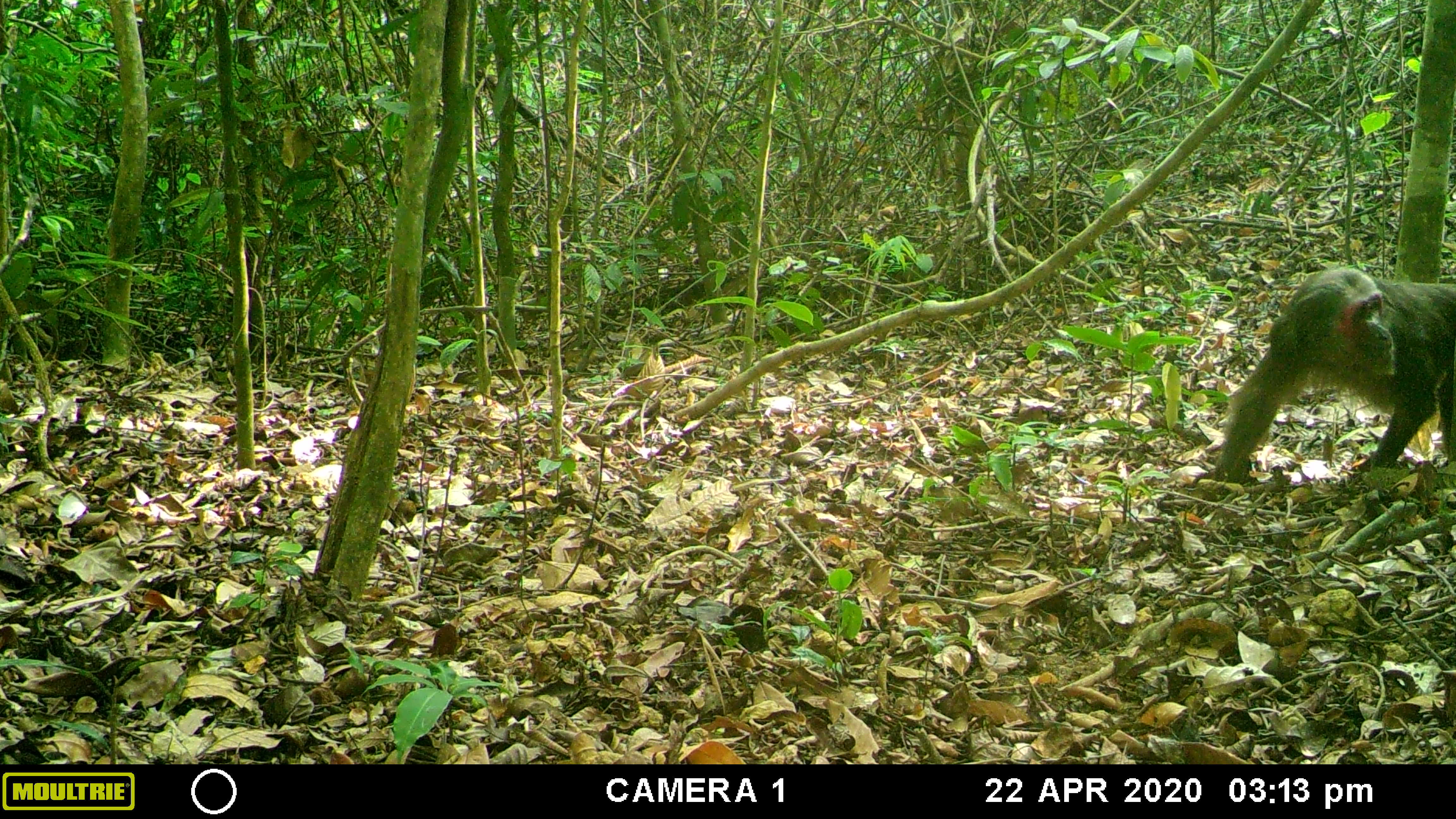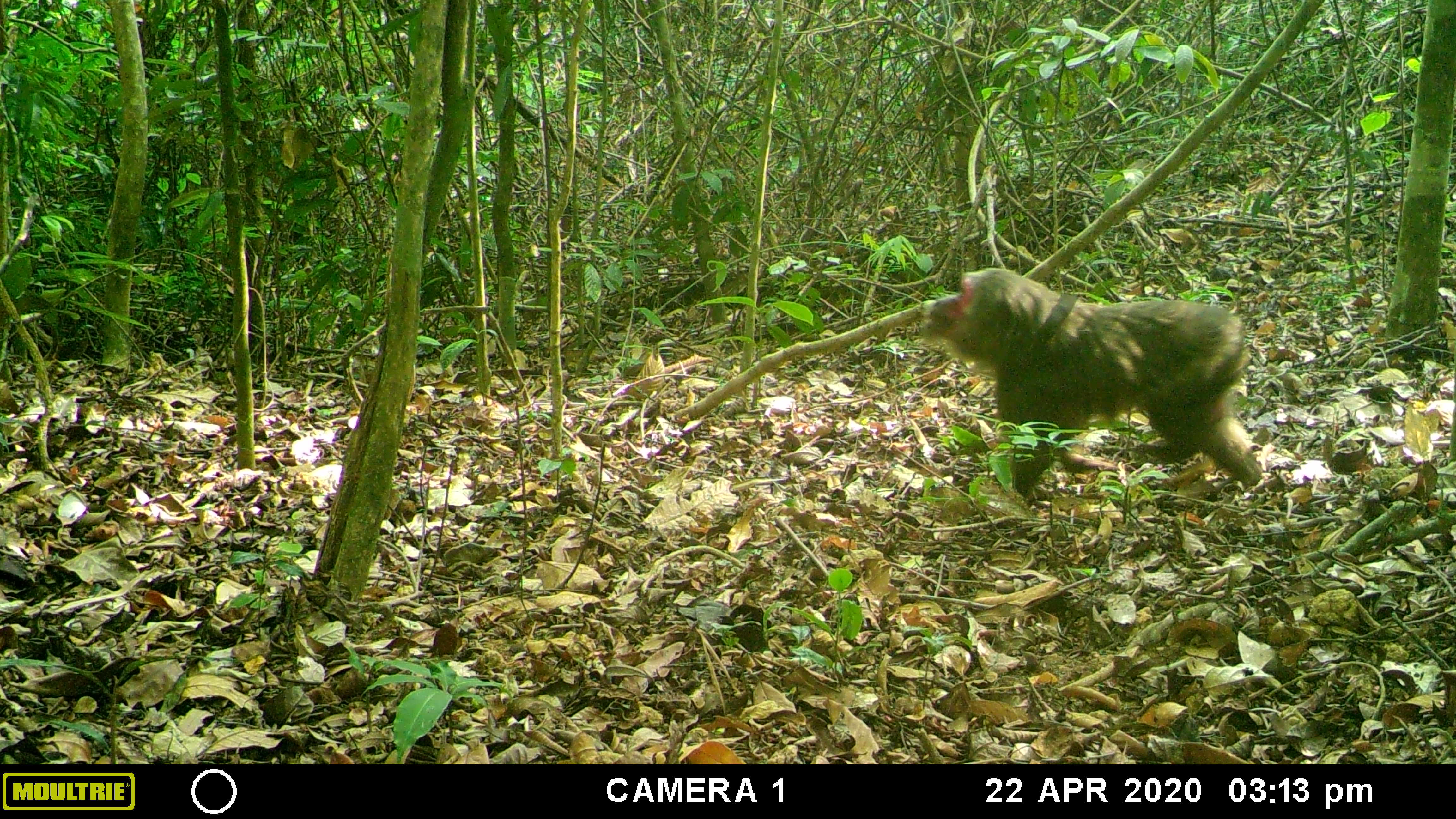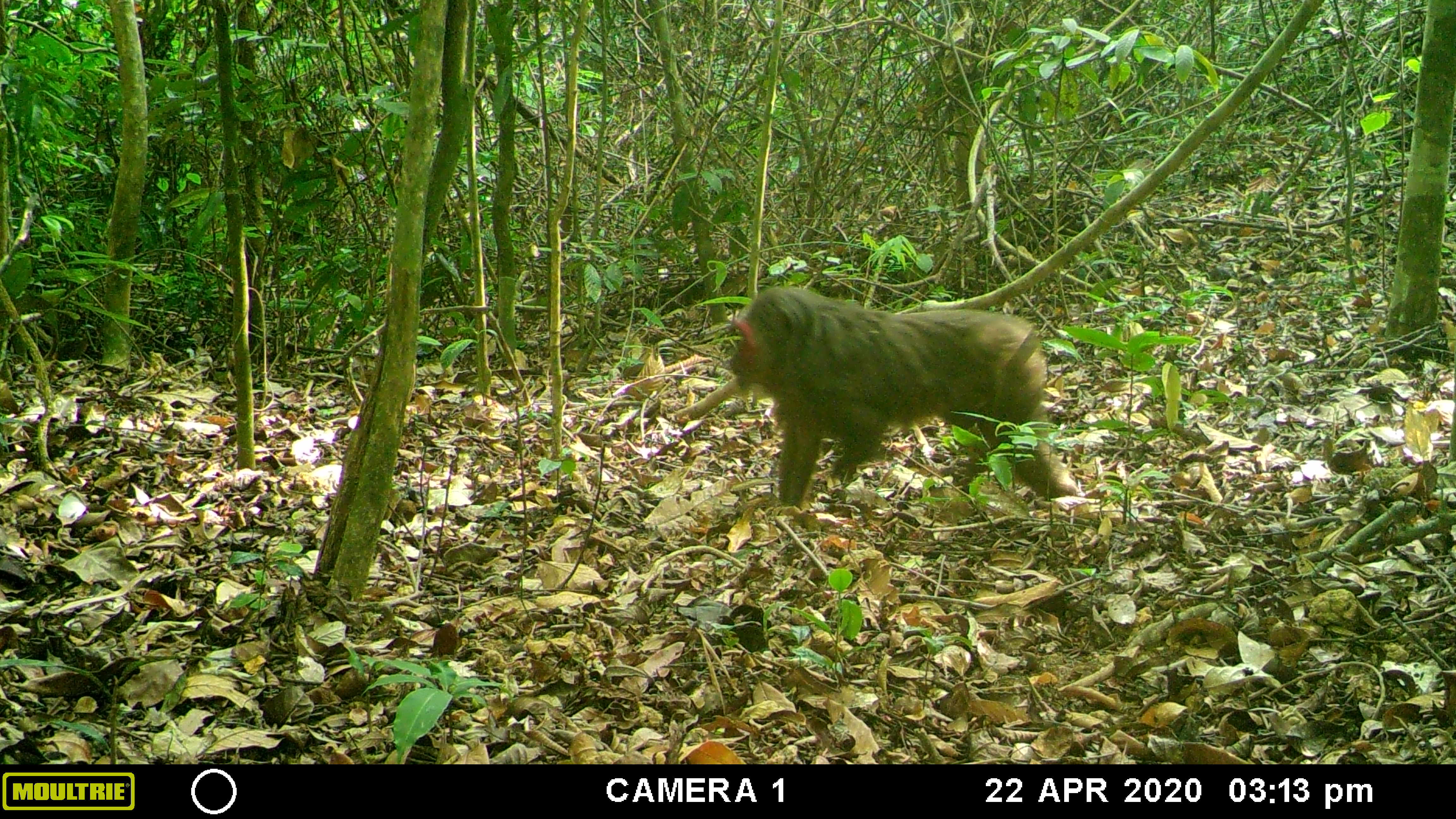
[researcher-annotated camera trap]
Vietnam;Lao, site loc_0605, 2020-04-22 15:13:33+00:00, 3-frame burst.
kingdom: Animalia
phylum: Chordata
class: Mammalia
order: Primates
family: Cercopithecidae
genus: Macaca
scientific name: Macaca arctoides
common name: stump-tailed macaque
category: stump tailed macaque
Stump tailed macaque (stump-tailed macaque) (Macaca arctoides). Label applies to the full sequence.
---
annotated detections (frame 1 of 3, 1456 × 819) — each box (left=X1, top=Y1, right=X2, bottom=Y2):
stump tailed macaque: (left=1212, top=265, right=1455, bottom=483)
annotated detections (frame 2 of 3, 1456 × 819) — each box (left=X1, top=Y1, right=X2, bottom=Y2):
stump tailed macaque: (left=922, top=267, right=1266, bottom=502)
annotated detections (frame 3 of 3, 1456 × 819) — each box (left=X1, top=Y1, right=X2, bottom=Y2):
stump tailed macaque: (left=727, top=285, right=1084, bottom=510)